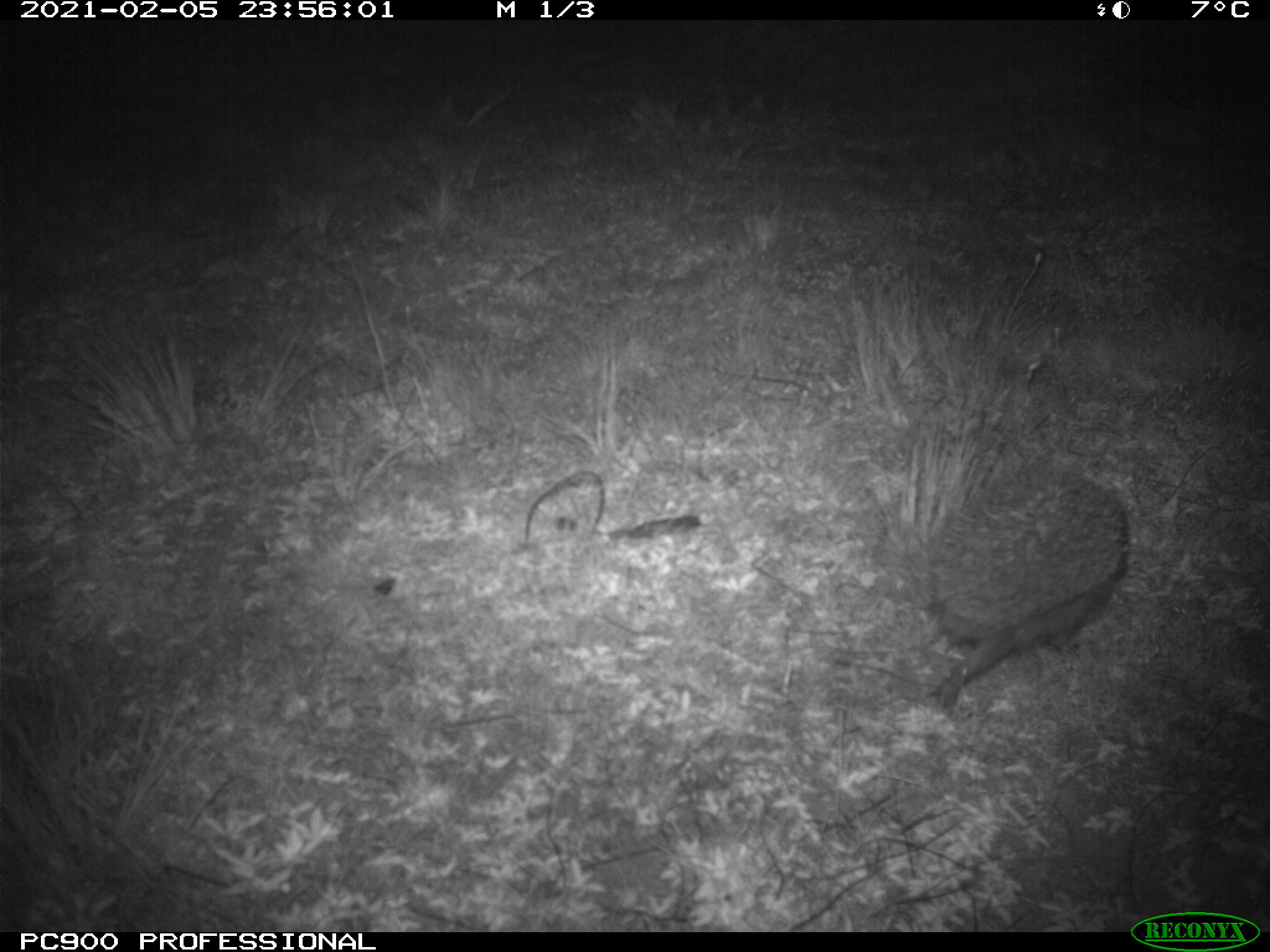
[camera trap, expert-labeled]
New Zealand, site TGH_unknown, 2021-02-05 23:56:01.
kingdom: Animalia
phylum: Chordata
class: Mammalia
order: Eulipotyphla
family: Erinaceidae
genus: Erinaceus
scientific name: Erinaceus europaeus europaeus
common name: european hedgehog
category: hedgehog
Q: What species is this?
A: Hedgehog (european hedgehog) (Erinaceus europaeus europaeus).